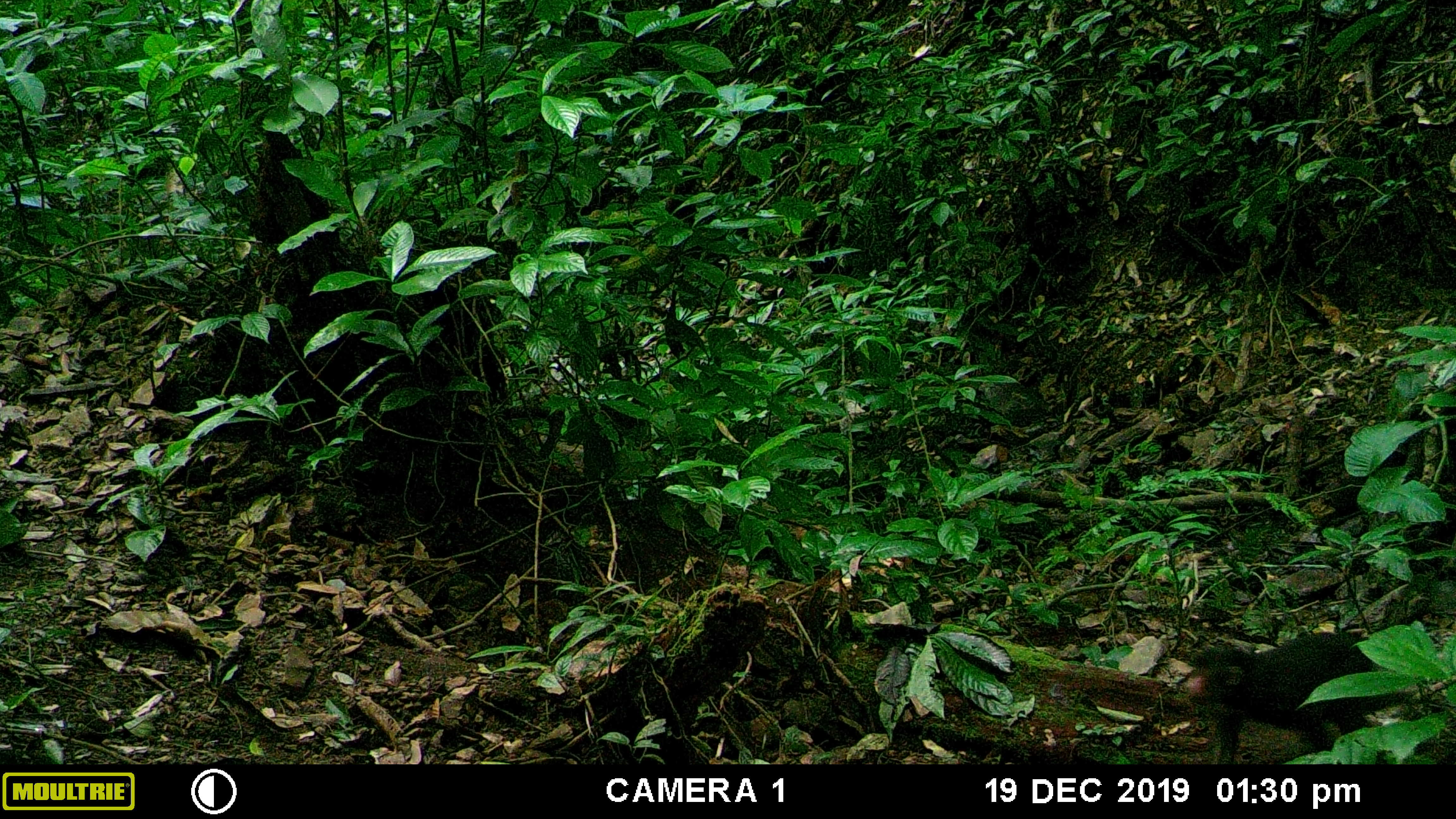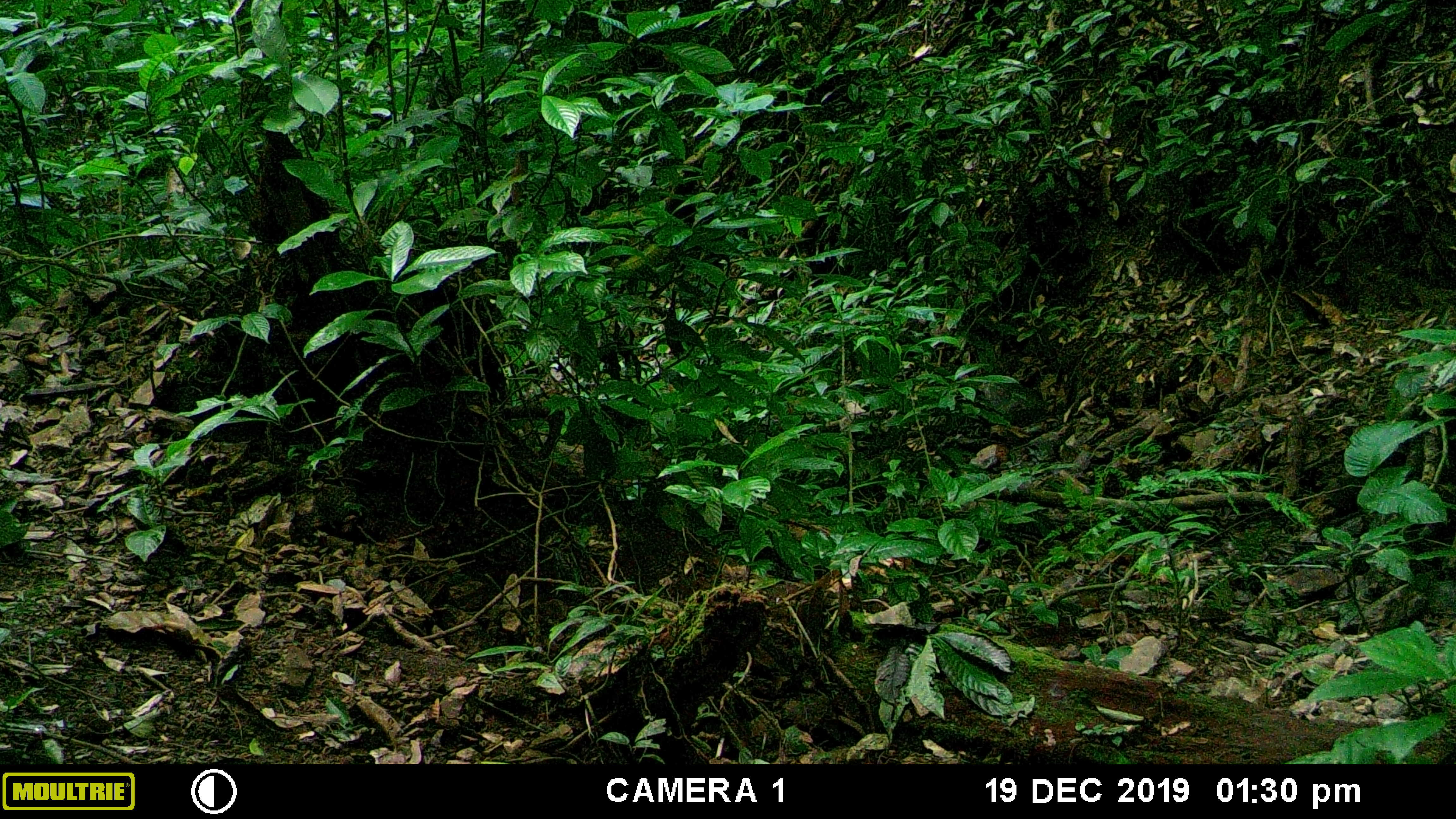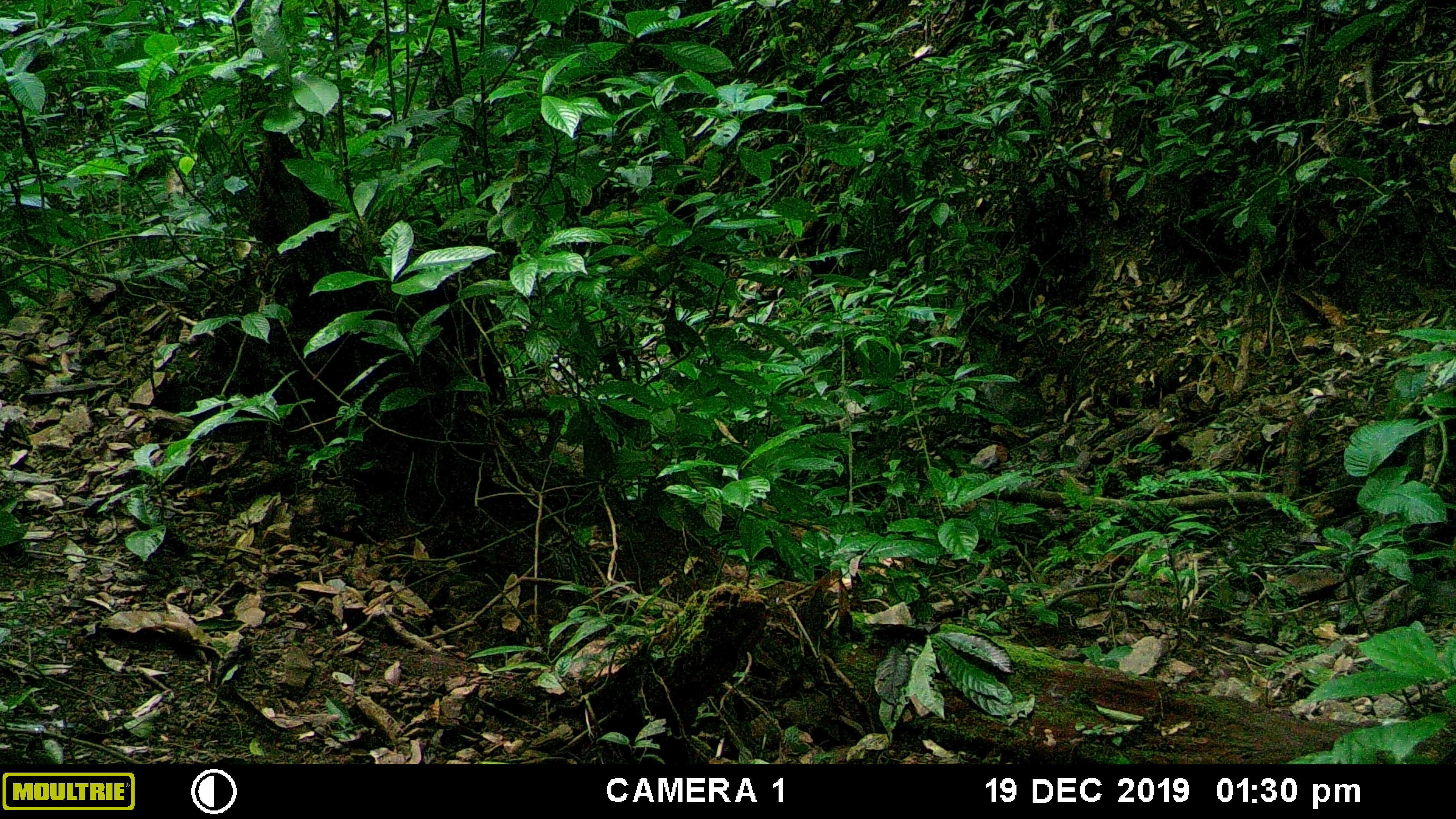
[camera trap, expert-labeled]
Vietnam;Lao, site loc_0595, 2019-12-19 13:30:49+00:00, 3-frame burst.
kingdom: Animalia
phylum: Chordata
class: Mammalia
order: Primates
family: Cercopithecidae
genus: Macaca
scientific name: Macaca arctoides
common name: stump-tailed macaque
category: stump tailed macaque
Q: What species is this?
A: Stump tailed macaque (stump-tailed macaque) (Macaca arctoides).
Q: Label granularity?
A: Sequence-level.